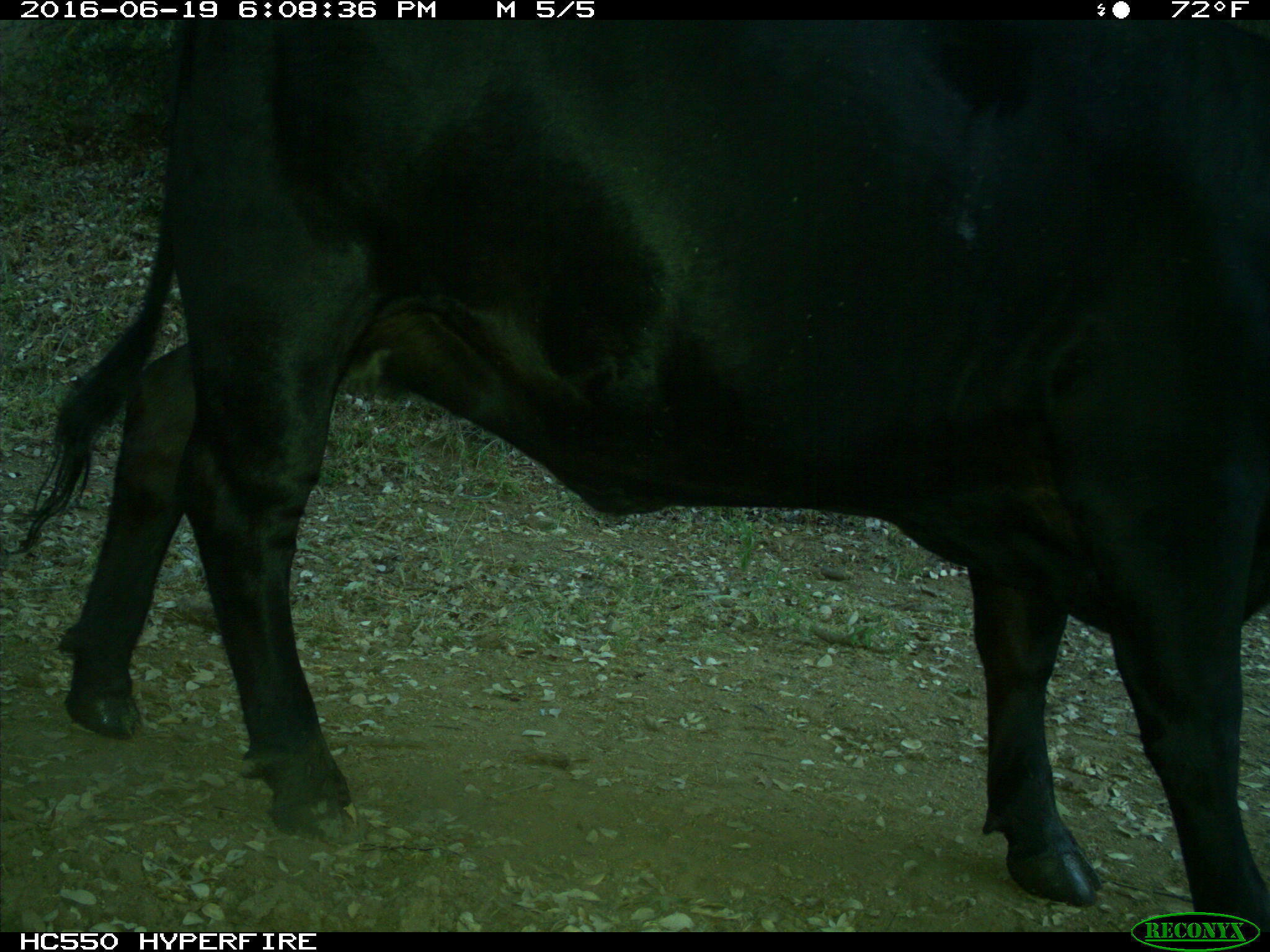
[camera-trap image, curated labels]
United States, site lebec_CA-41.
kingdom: Animalia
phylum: Chordata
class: Mammalia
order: Artiodactyla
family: Bovidae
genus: Bos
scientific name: Bos taurus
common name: domestic cow